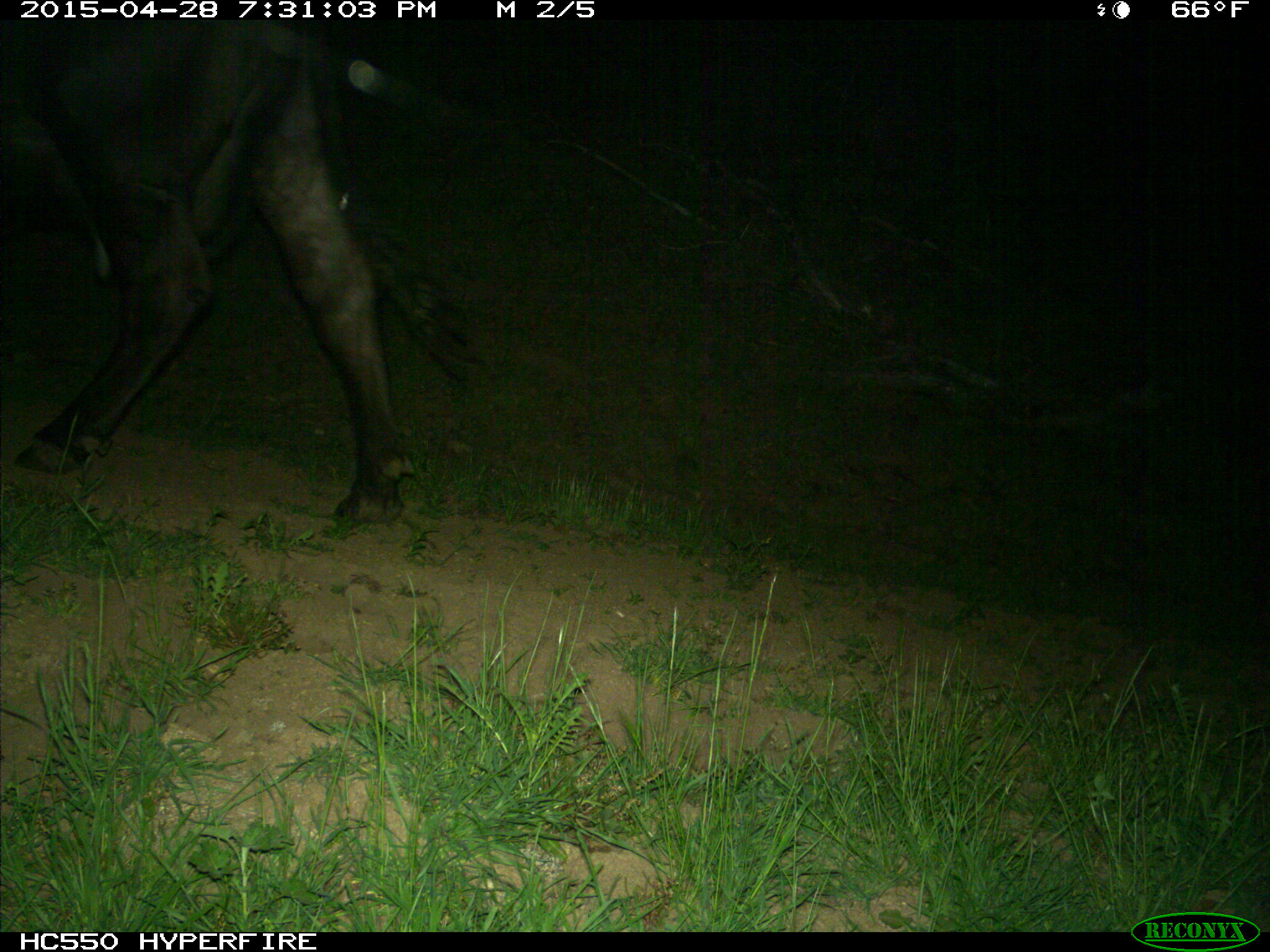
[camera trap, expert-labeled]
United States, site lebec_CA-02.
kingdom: Animalia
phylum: Chordata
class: Mammalia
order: Artiodactyla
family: Bovidae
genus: Bos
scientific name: Bos taurus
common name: domestic cow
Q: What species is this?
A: Bos taurus (domestic cow).